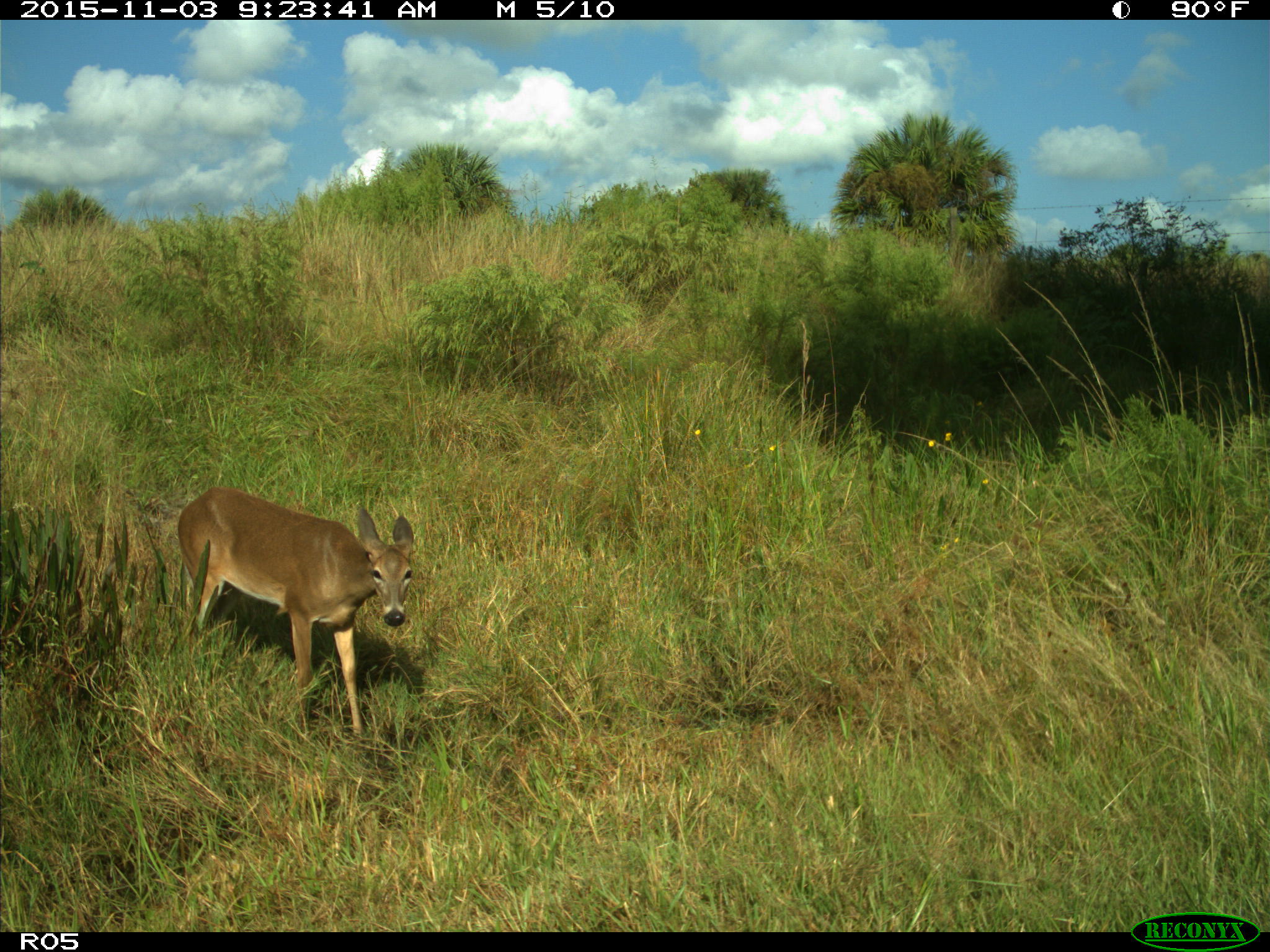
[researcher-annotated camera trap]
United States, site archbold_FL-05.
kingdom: Animalia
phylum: Chordata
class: Mammalia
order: Artiodactyla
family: Cervidae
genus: Odocoileus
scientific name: Odocoileus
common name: deer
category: unidentified deer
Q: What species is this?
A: Unidentified deer (deer) (Odocoileus).